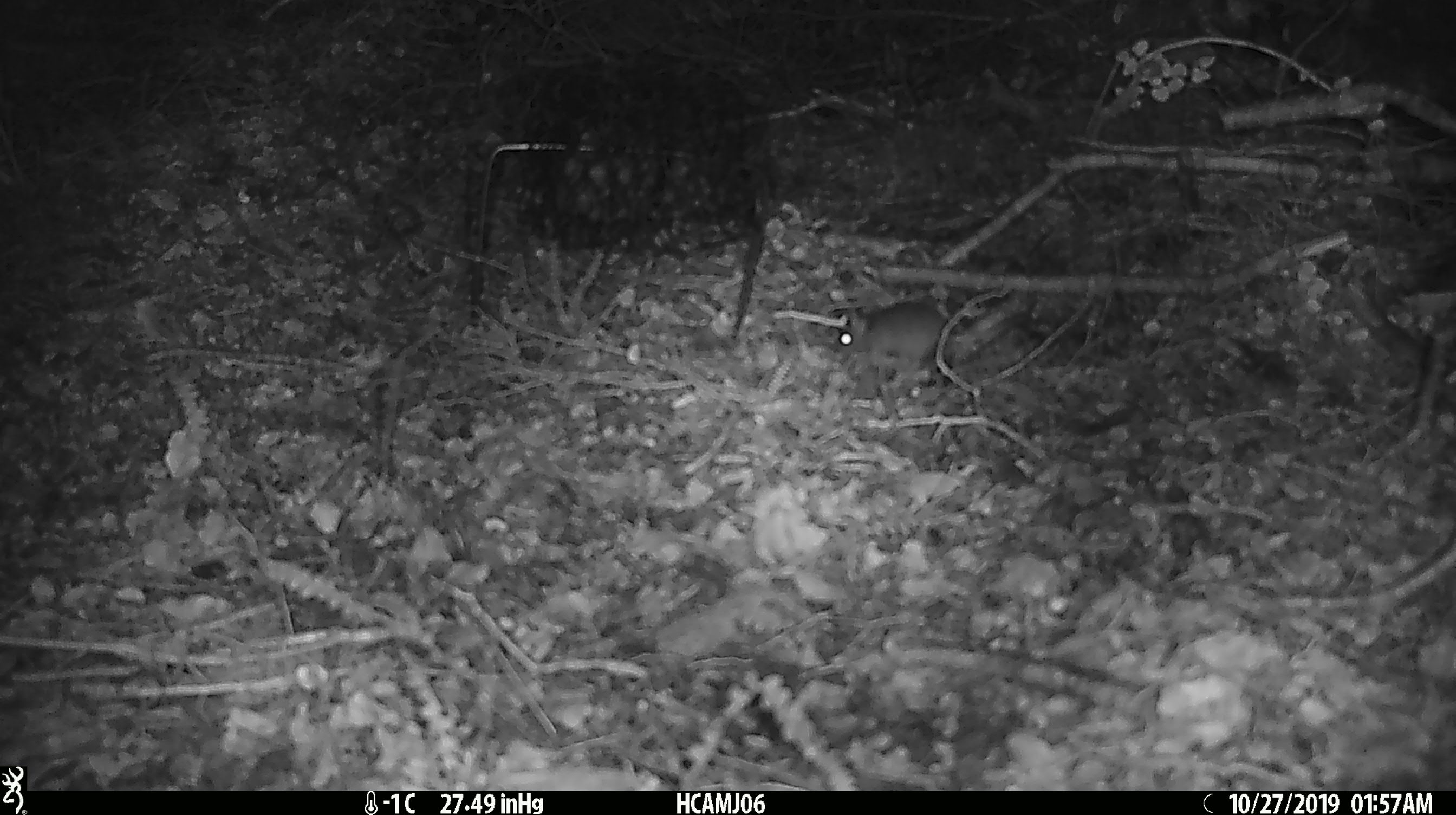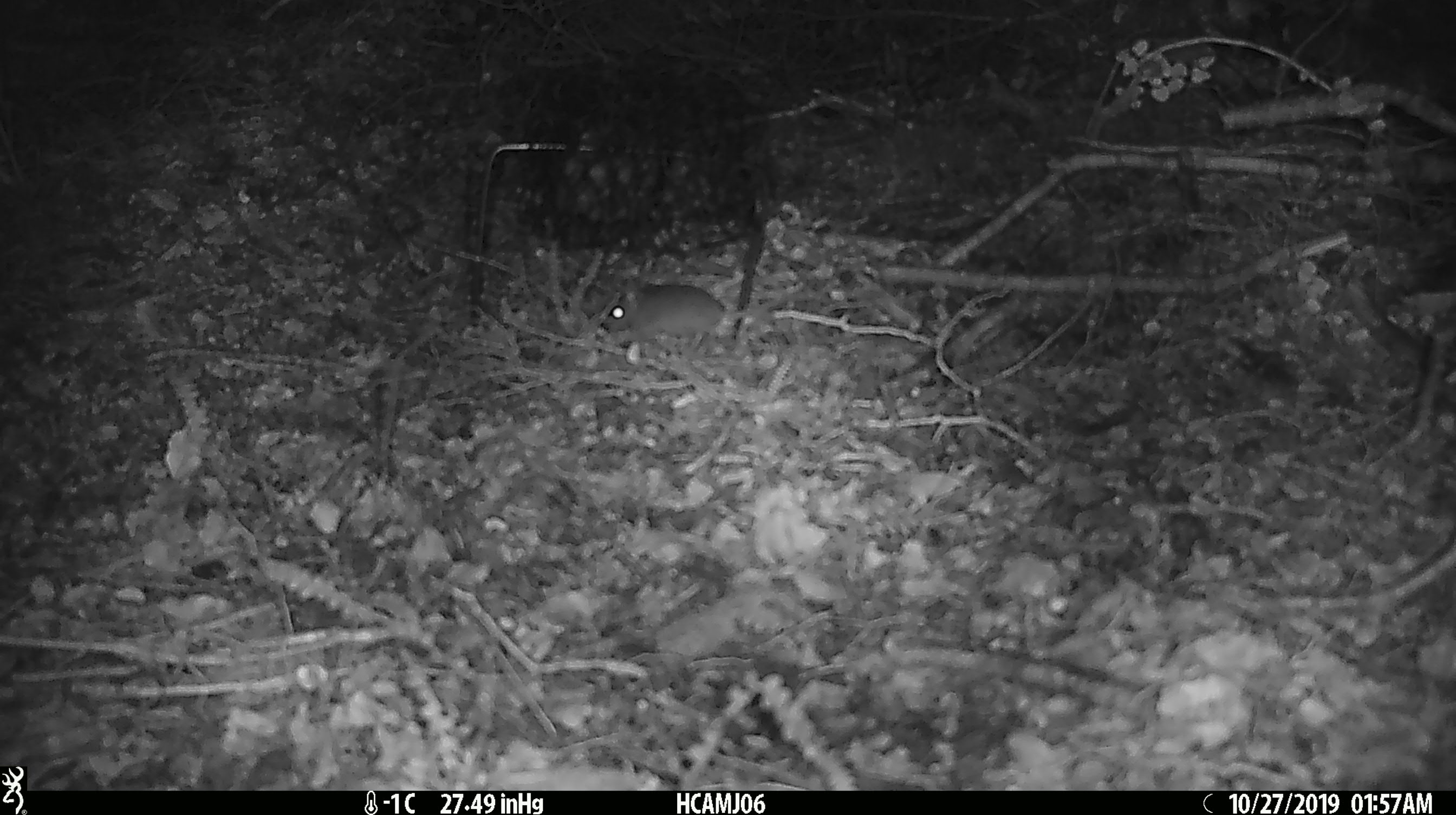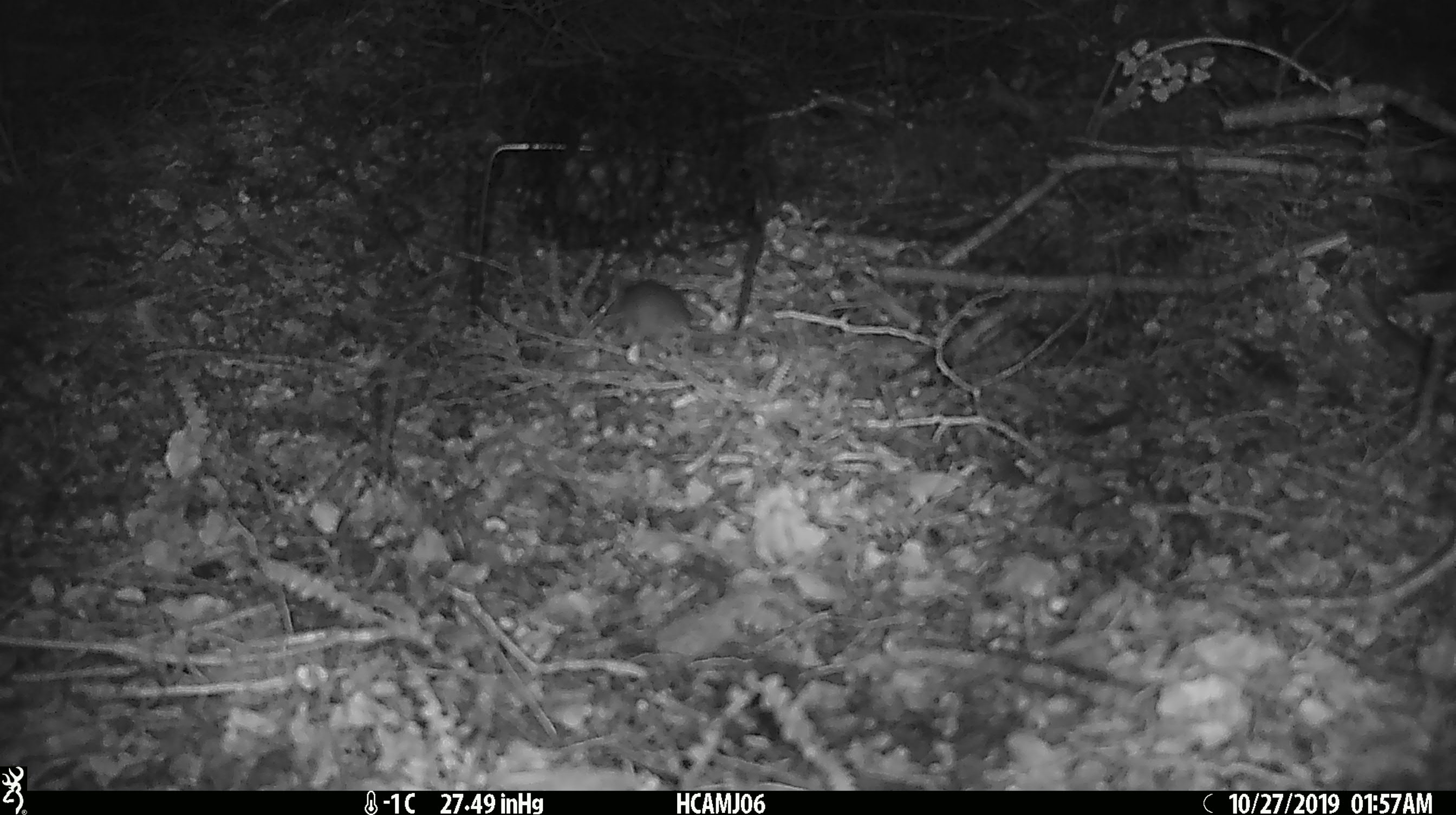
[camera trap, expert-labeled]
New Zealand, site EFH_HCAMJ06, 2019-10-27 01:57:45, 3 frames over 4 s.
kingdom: Animalia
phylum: Chordata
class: Mammalia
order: Rodentia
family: Muridae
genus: Mus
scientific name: Mus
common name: mouse